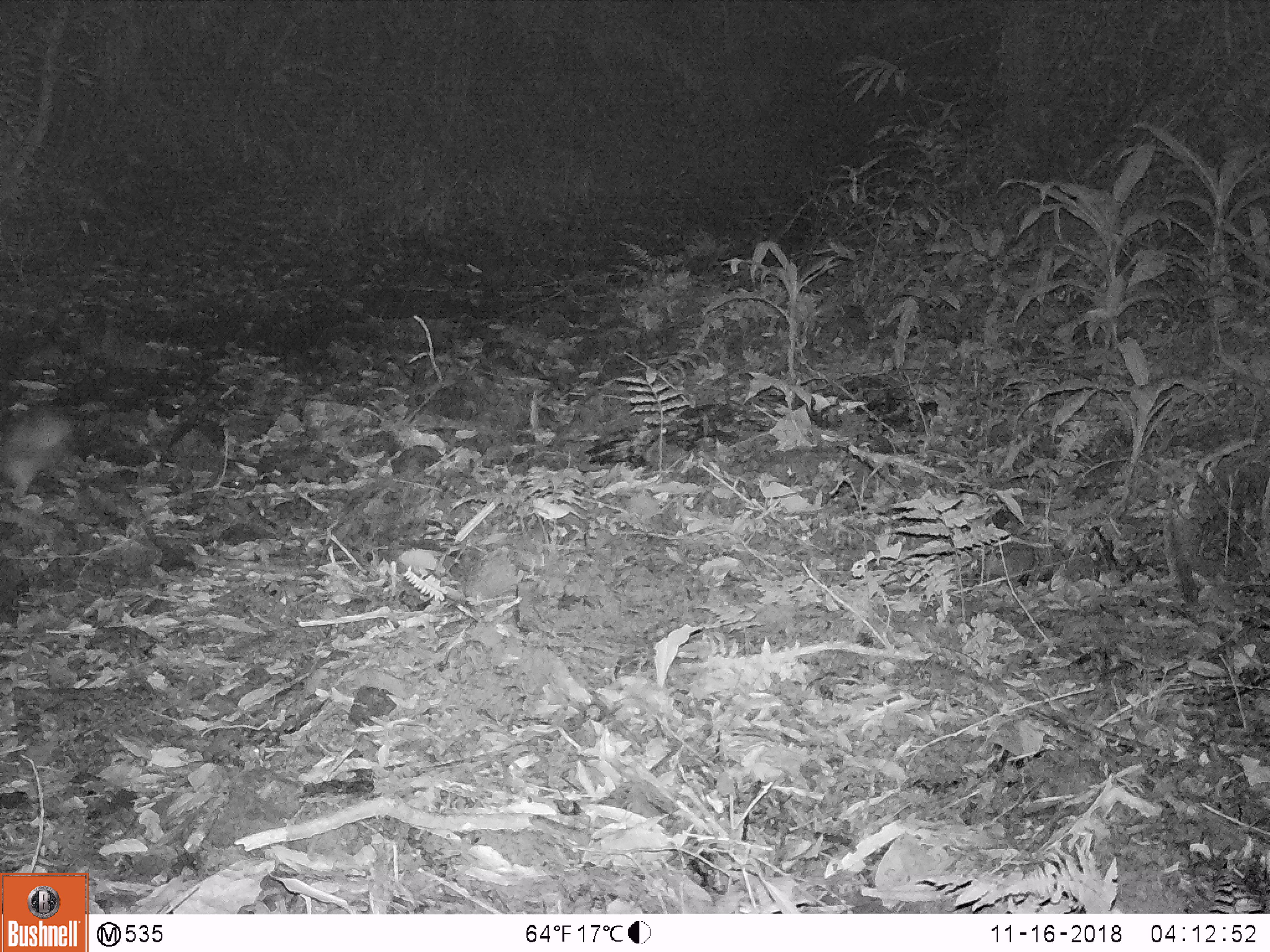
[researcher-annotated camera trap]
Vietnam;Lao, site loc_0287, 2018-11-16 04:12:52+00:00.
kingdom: Animalia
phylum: Chordata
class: Mammalia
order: Lagomorpha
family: Leporidae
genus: Nesolagus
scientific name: Nesolagus timminsi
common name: annamite striped rabbit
Annamite striped rabbit (Nesolagus timminsi). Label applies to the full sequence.